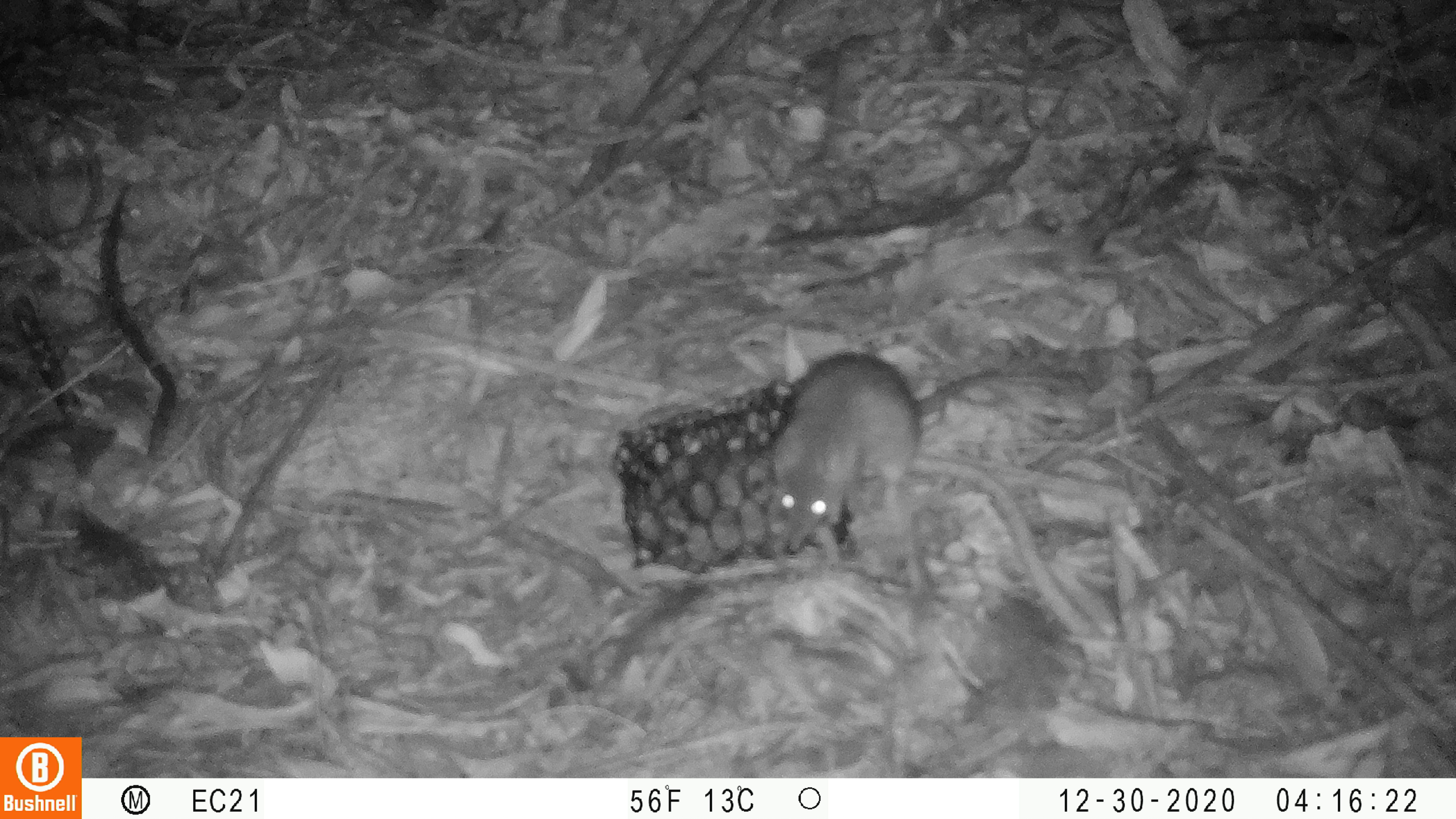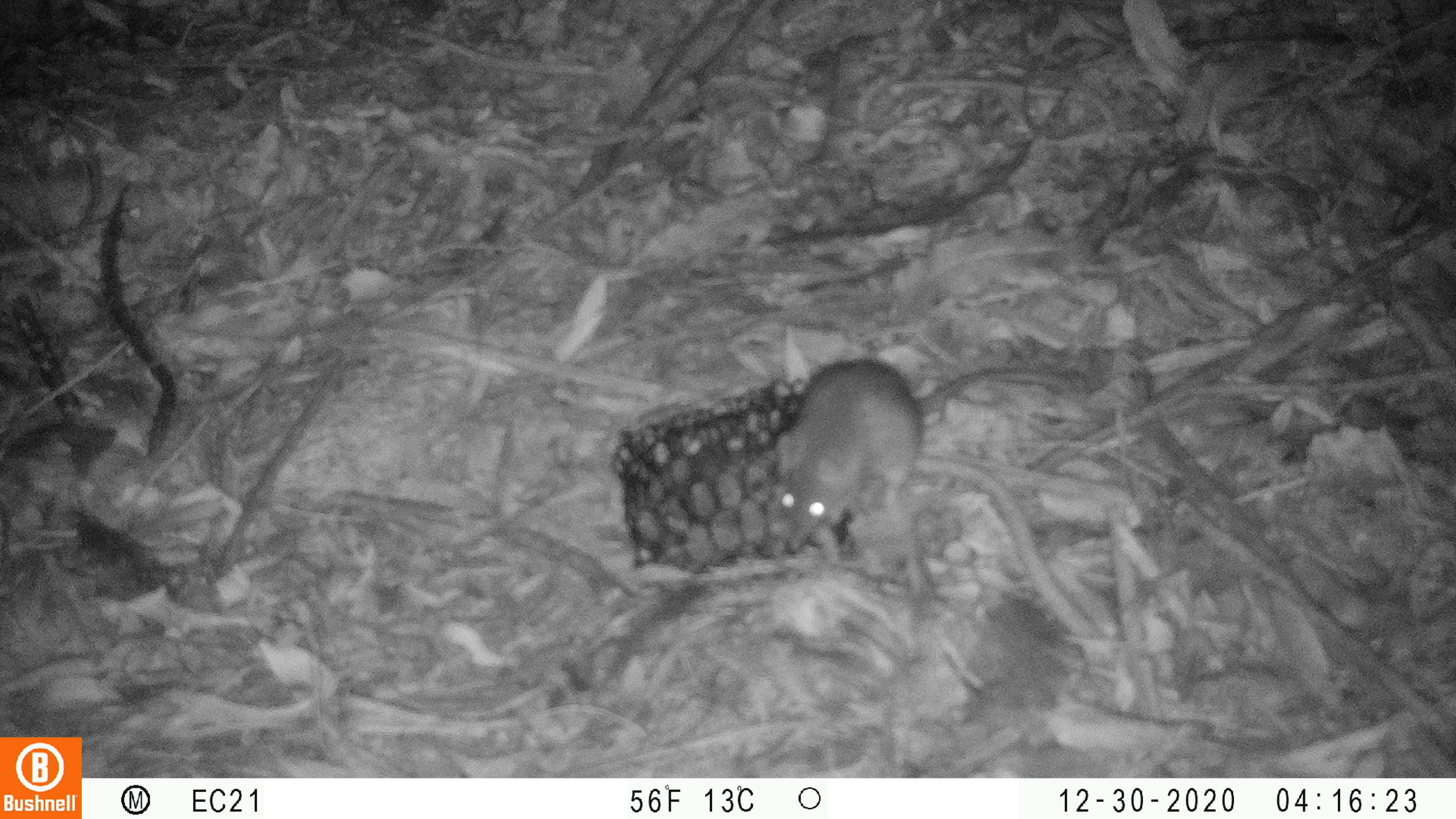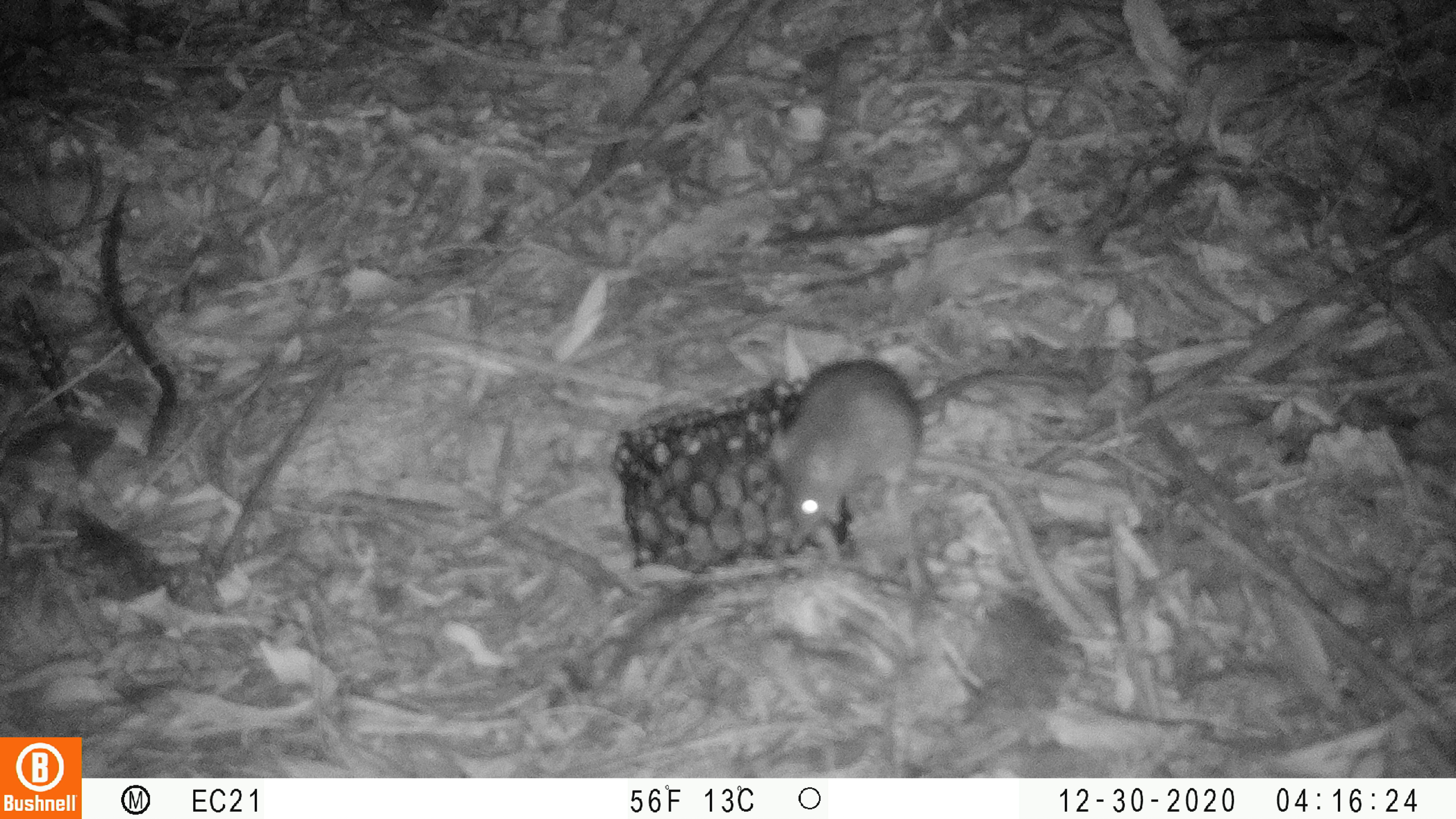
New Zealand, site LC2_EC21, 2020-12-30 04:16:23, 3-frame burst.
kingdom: Animalia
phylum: Chordata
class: Mammalia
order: Rodentia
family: Muridae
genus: Rattus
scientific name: Rattus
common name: rat